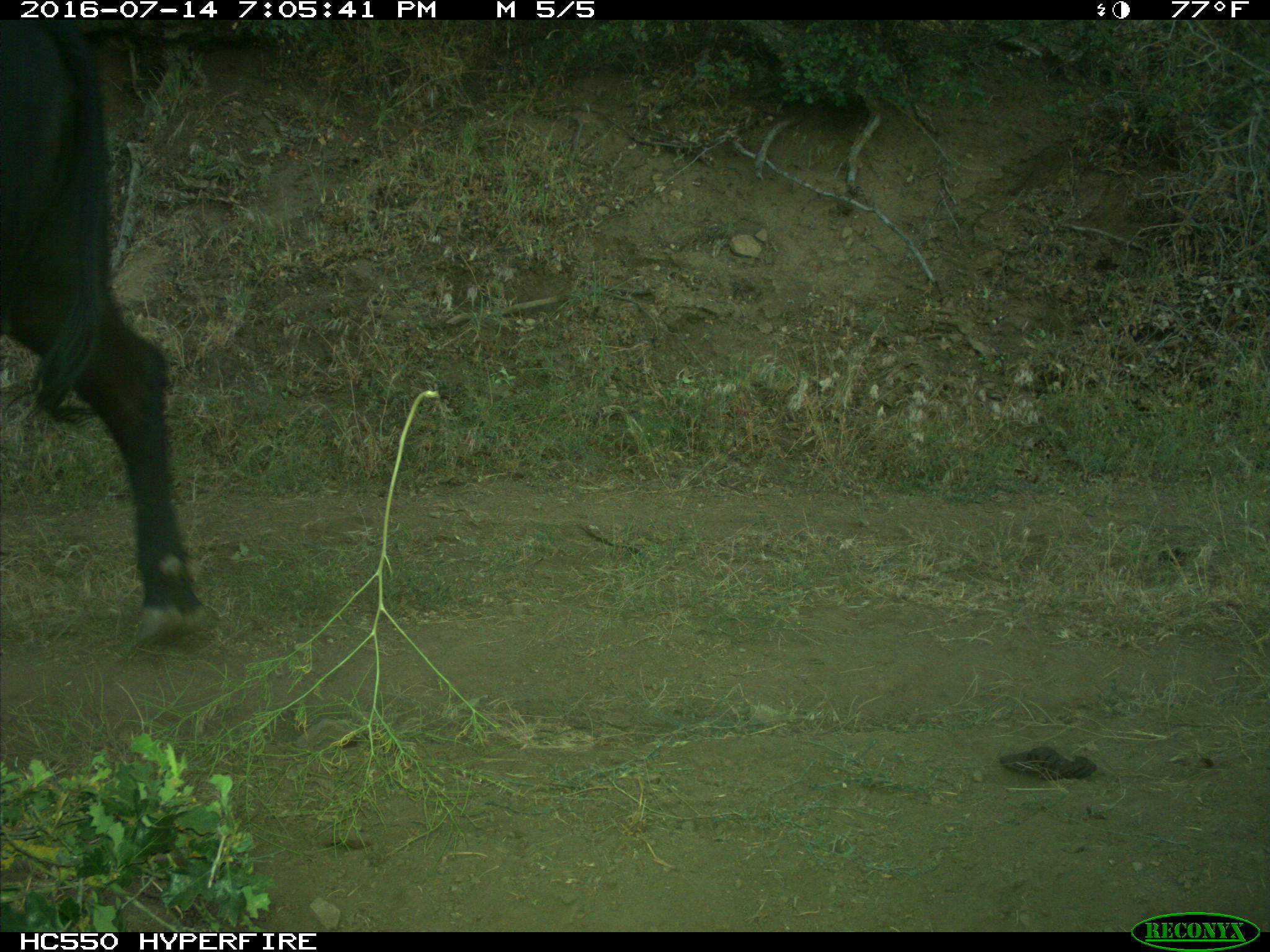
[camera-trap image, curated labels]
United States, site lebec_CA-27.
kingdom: Animalia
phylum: Chordata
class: Mammalia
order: Artiodactyla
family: Bovidae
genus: Bos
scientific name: Bos taurus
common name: domestic cow